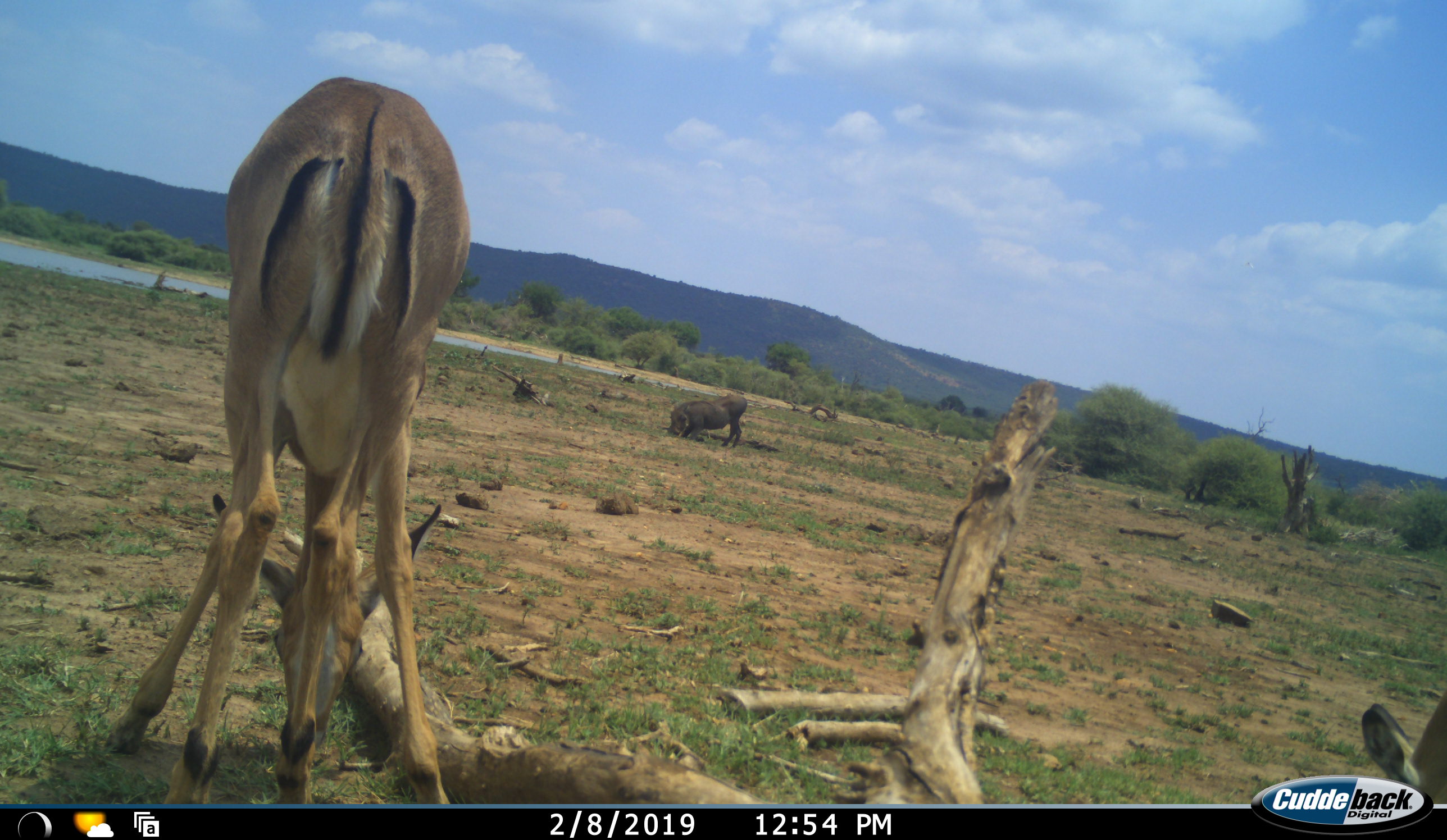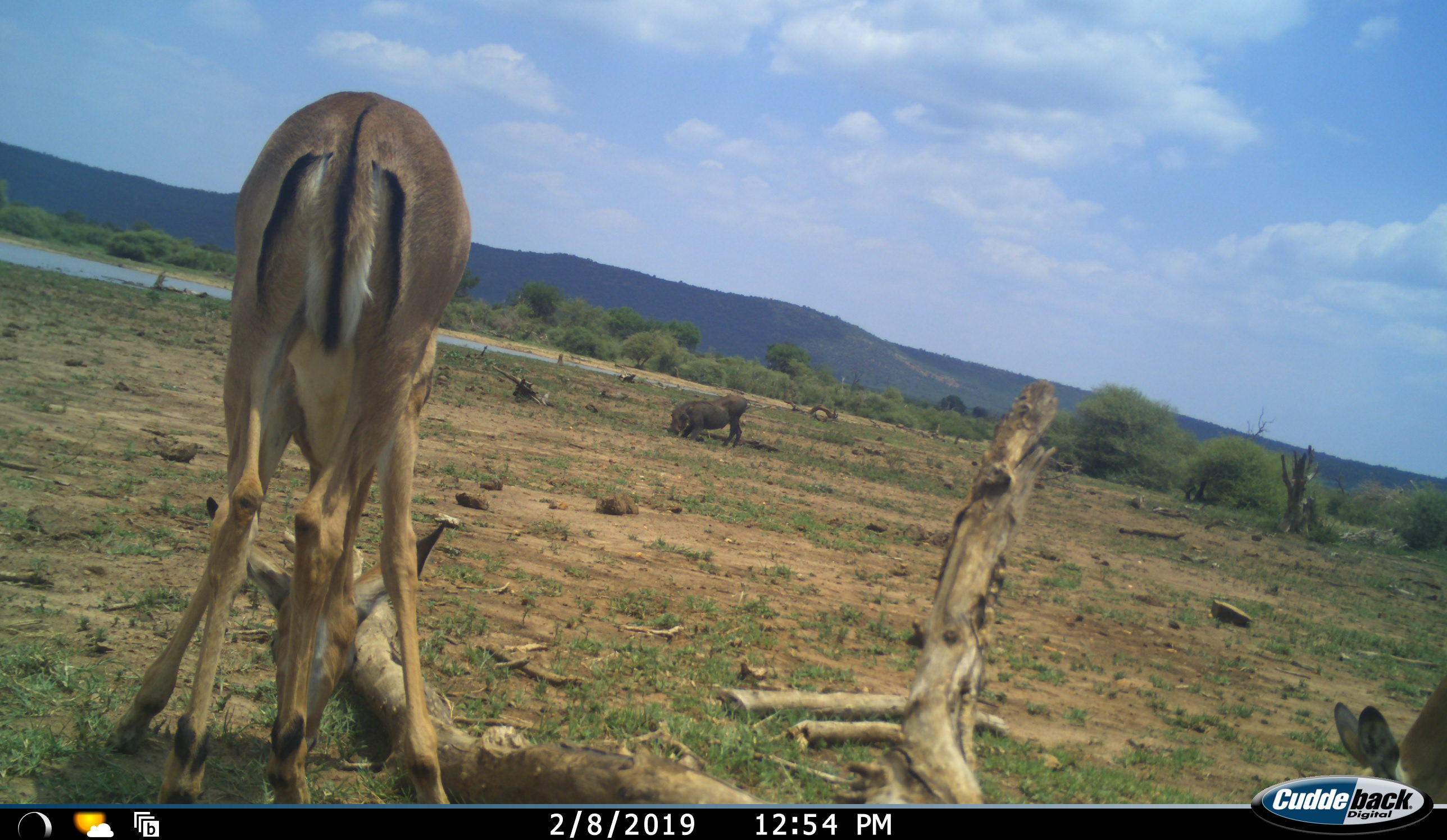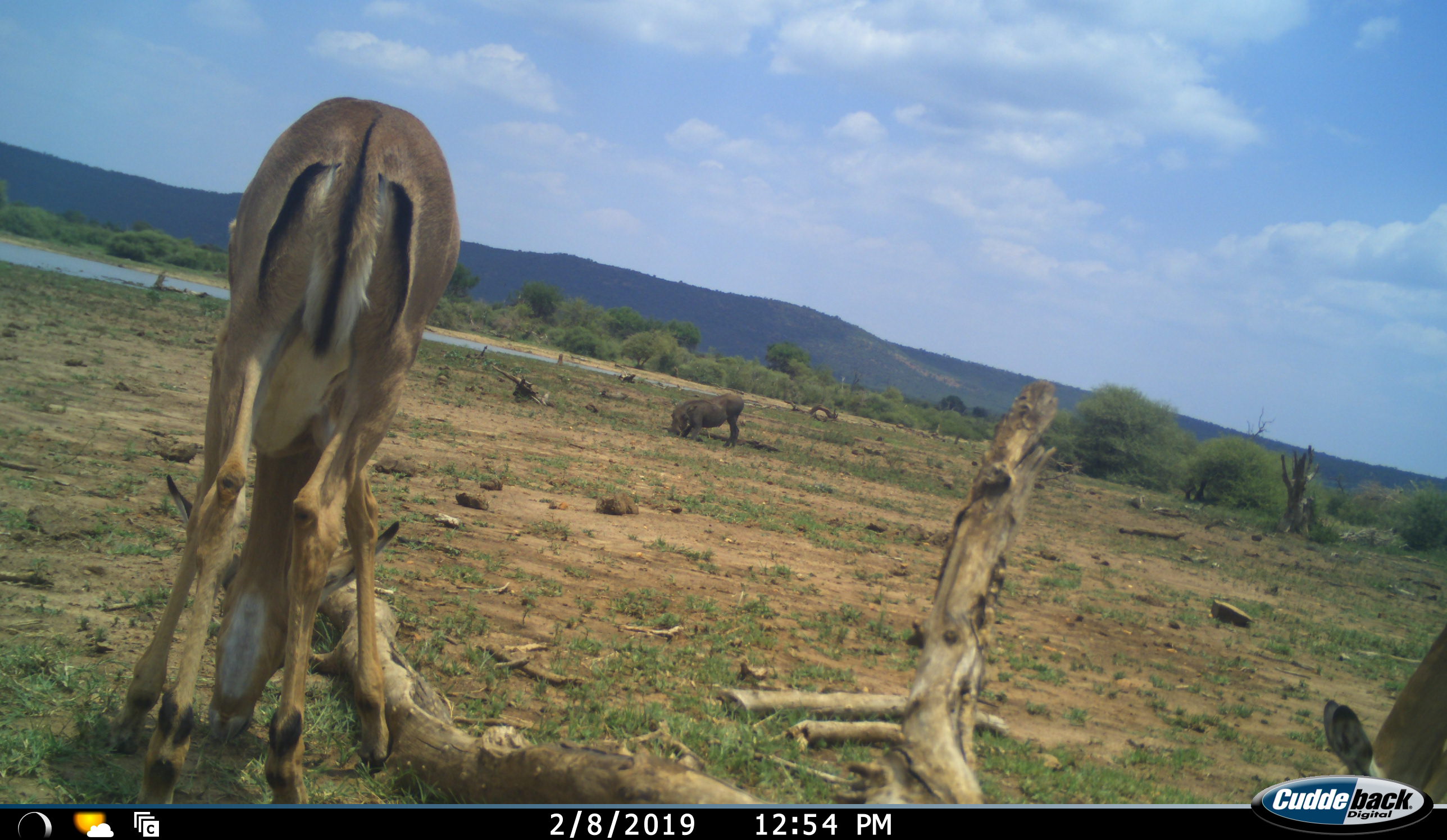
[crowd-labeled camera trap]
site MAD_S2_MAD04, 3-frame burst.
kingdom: Animalia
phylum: Chordata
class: Mammalia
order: Artiodactyla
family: Bovidae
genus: Aepyceros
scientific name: Aepyceros melampus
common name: impala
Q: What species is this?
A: Impala (Aepyceros melampus).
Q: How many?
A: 2.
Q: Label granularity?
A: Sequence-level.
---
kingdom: Animalia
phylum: Chordata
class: Mammalia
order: Artiodactyla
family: Suidae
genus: Phacochoerus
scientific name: Phacochoerus africanus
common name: warthog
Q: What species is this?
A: Warthog (Phacochoerus africanus).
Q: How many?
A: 1.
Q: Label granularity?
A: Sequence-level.